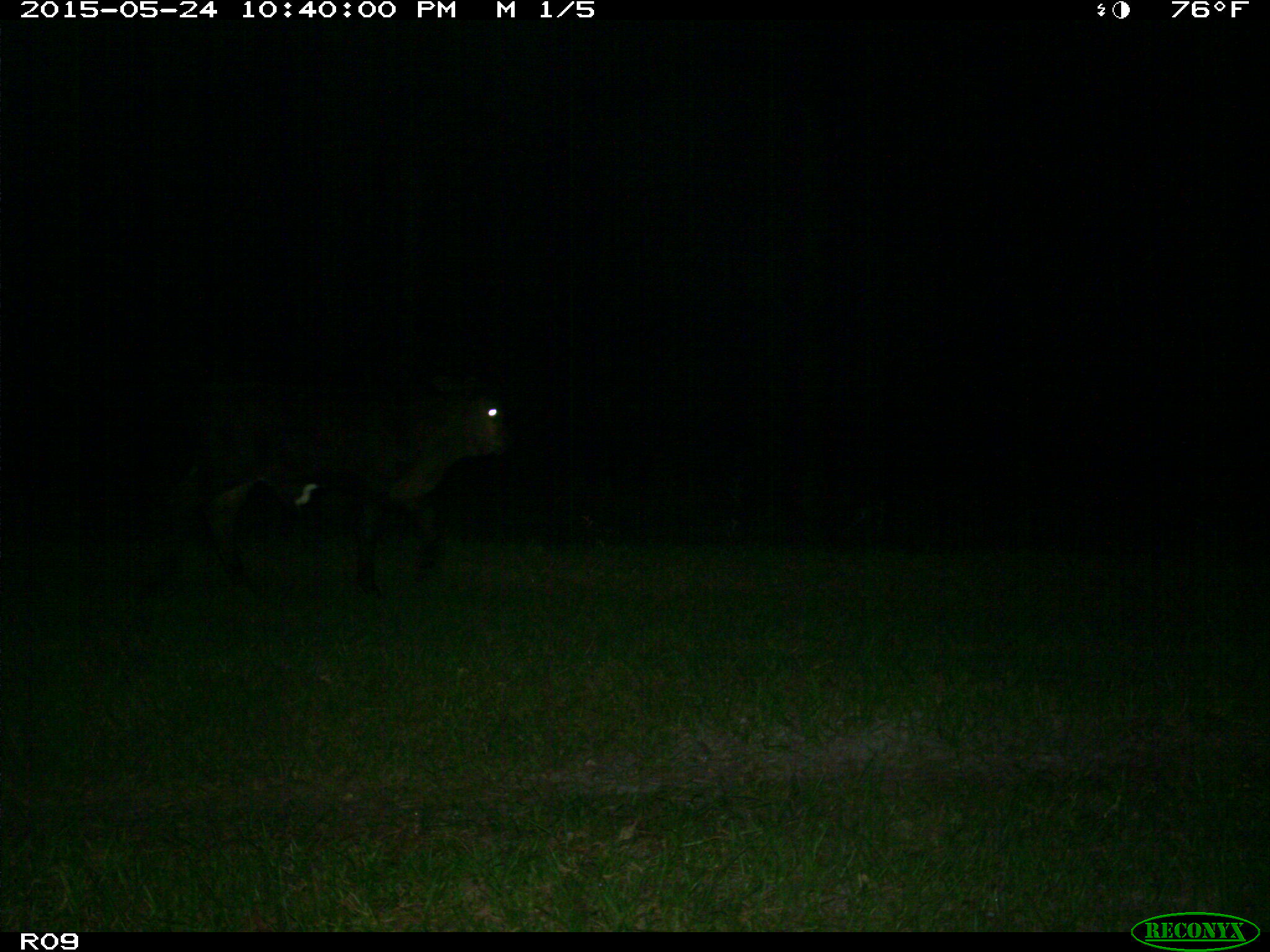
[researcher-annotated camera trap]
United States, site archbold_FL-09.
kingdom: Animalia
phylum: Chordata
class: Mammalia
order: Artiodactyla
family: Bovidae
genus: Bos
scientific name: Bos taurus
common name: domestic cow